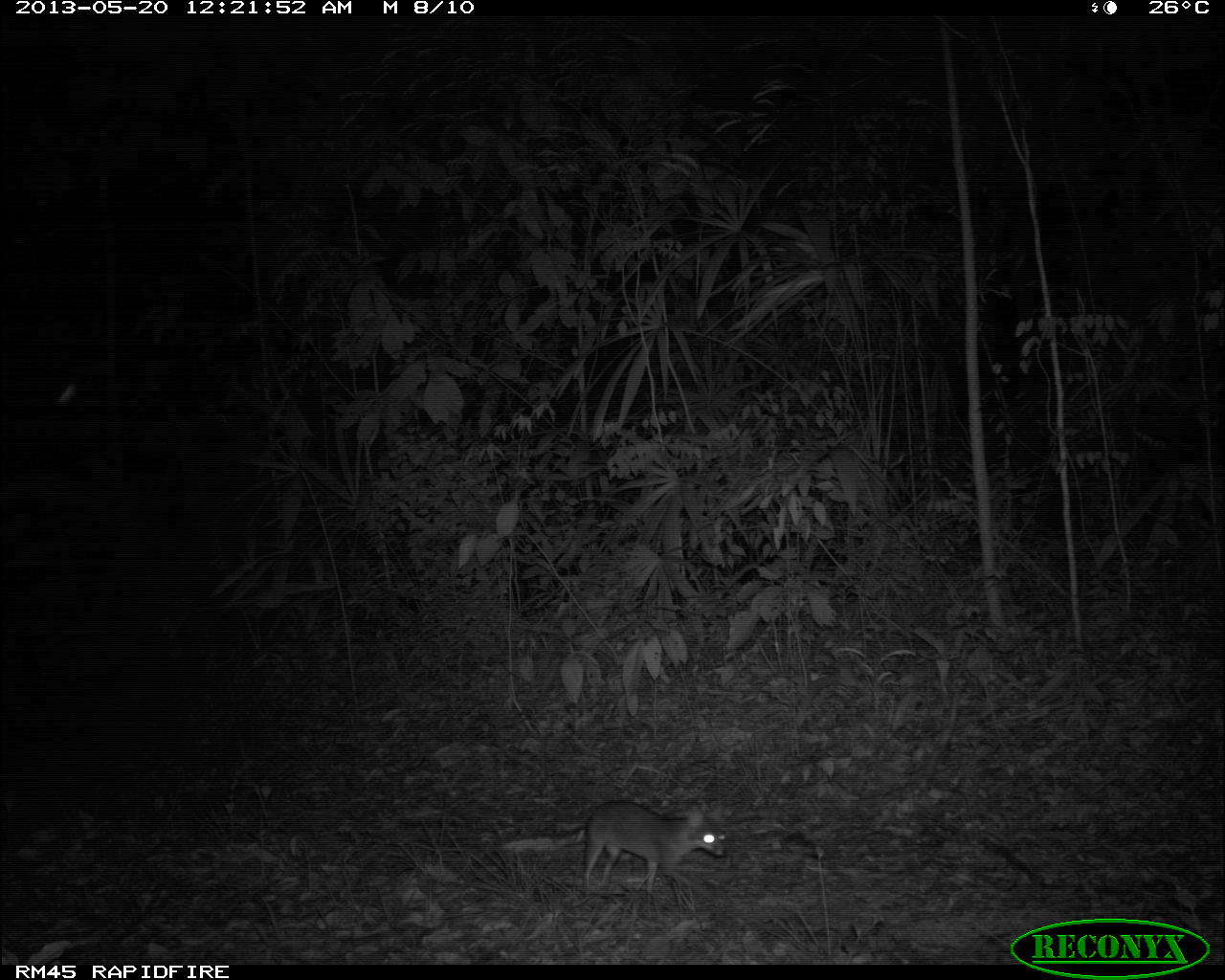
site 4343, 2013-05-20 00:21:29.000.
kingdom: Animalia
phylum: Chordata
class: Mammalia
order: Carnivora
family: Canidae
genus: Urocyon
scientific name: Urocyon cinereoargenteus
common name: gray fox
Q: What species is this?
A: Urocyon cinereoargenteus (gray fox).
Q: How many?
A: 1.